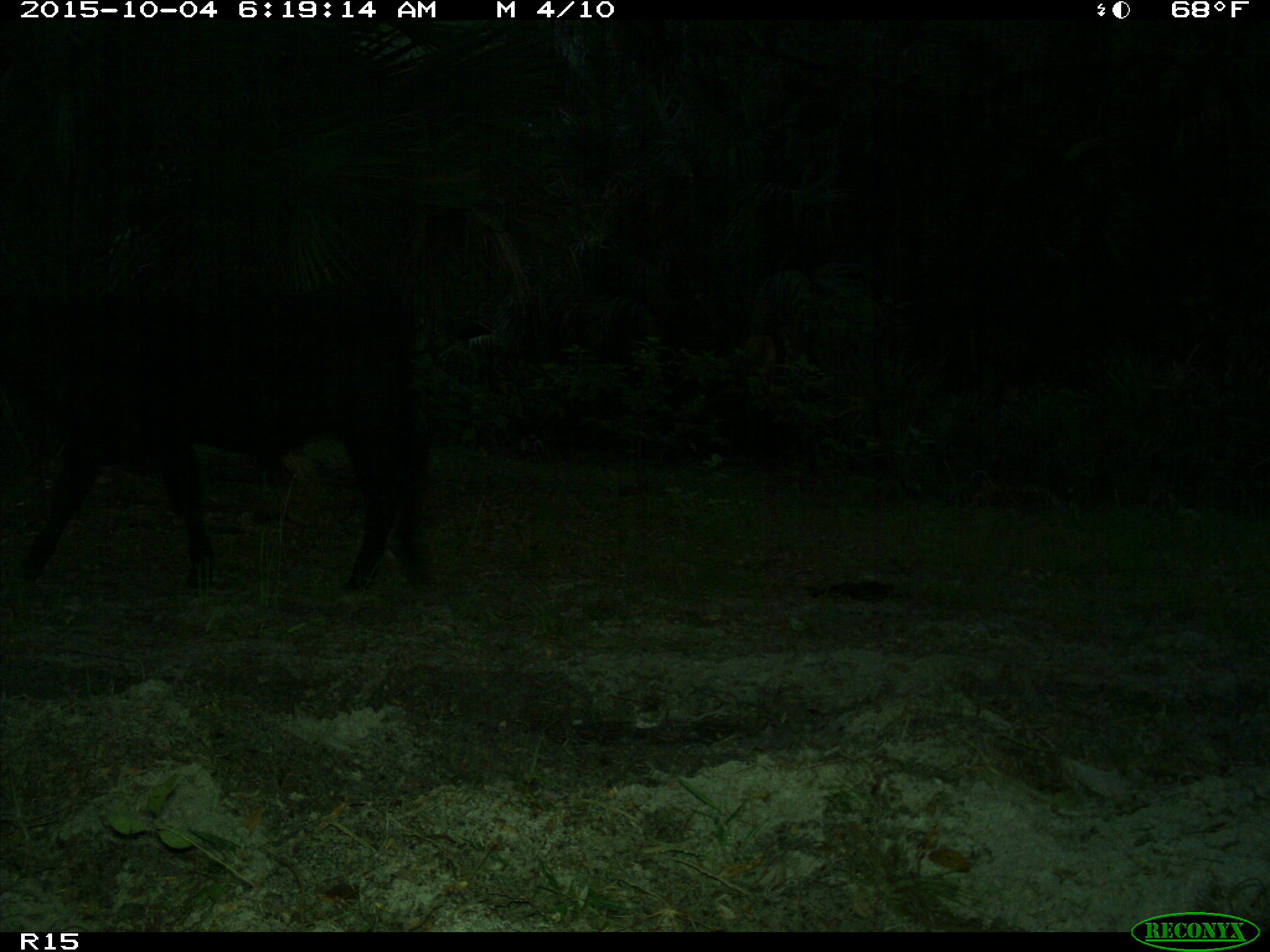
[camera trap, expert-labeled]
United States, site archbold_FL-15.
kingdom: Animalia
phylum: Chordata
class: Mammalia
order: Artiodactyla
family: Bovidae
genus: Bos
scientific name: Bos taurus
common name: domestic cow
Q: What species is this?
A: Bos taurus (domestic cow).